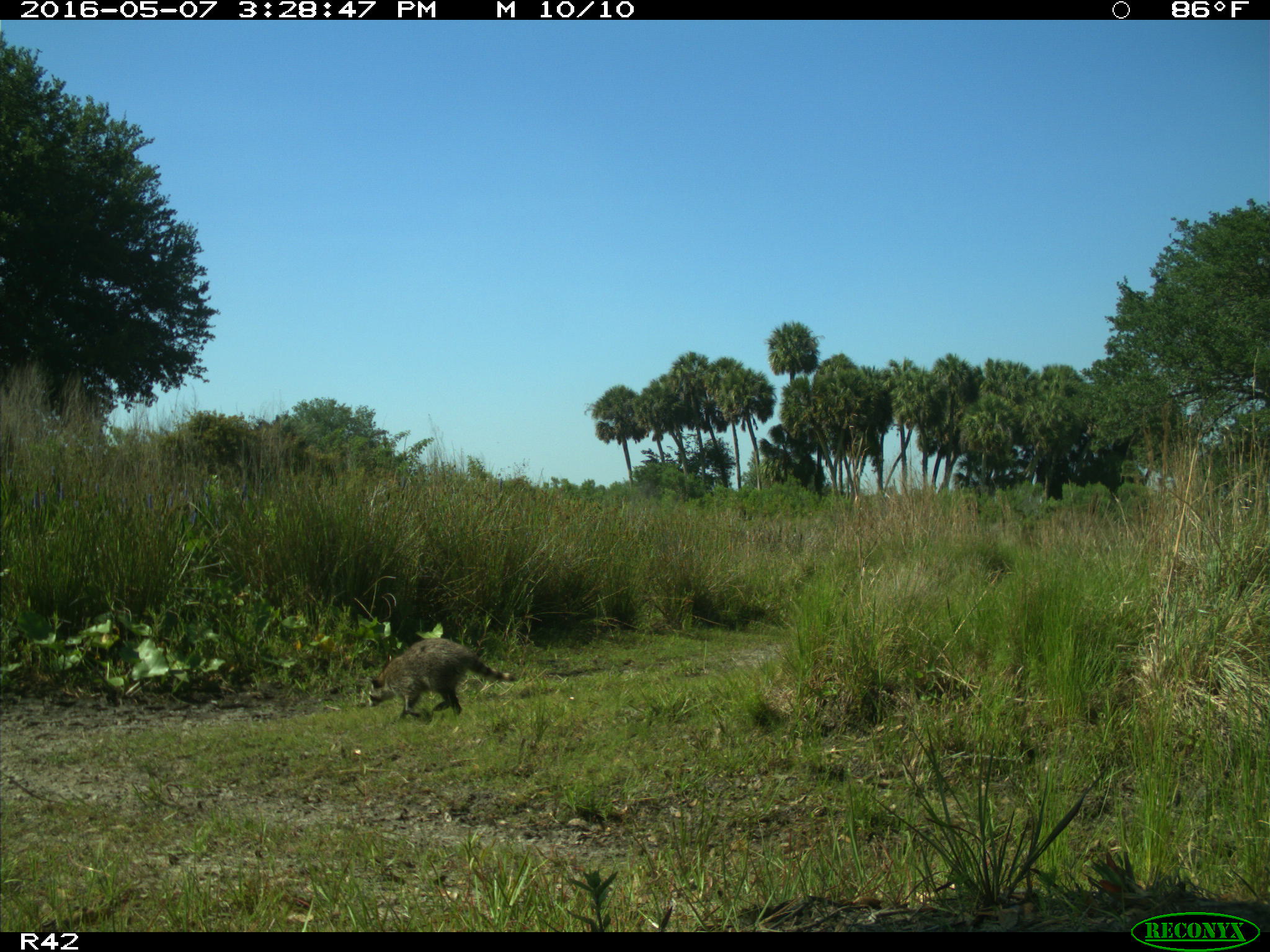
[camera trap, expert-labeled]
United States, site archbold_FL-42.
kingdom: Animalia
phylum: Chordata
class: Mammalia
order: Artiodactyla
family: Bovidae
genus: Bos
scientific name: Bos taurus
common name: domestic cow